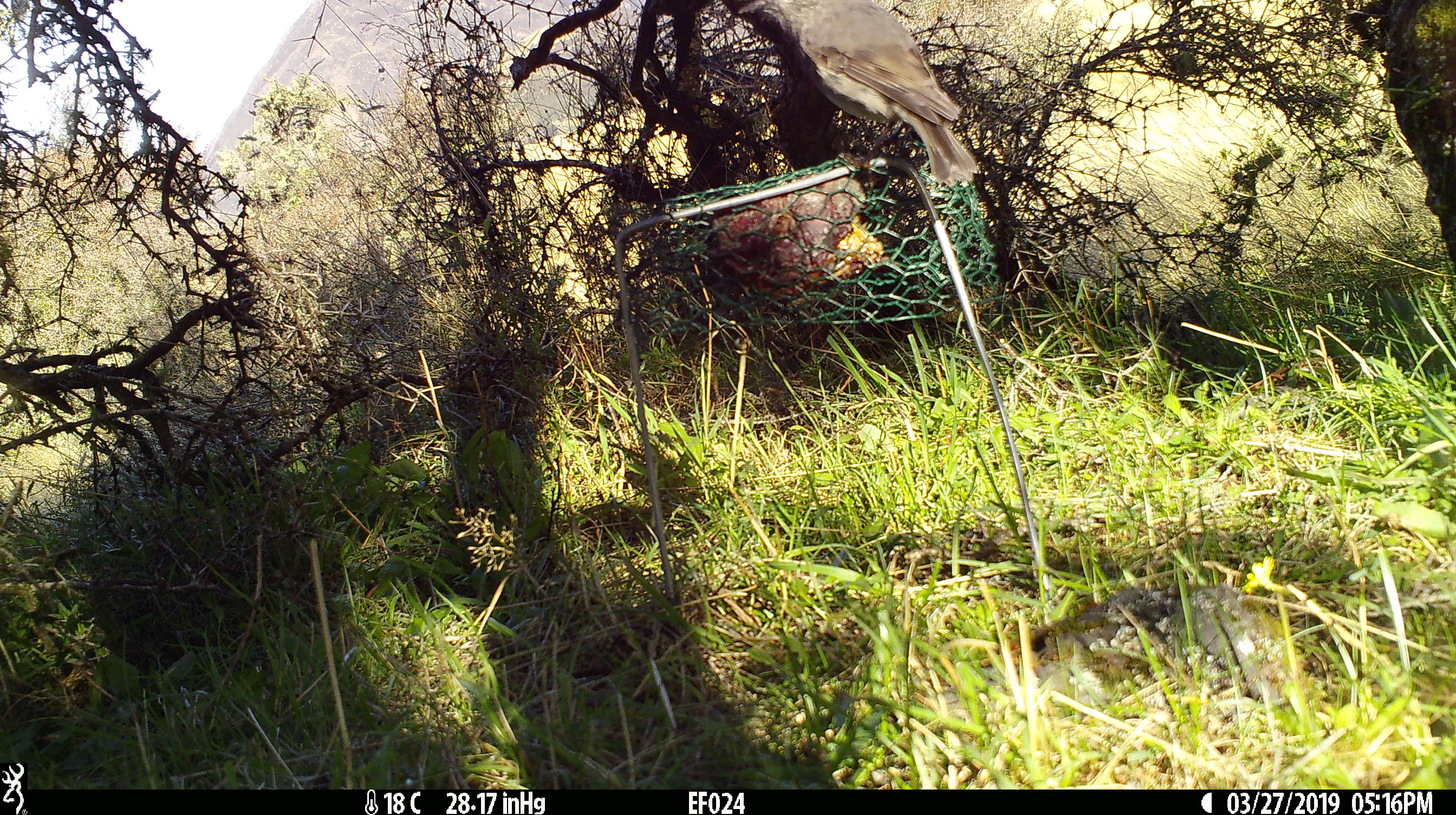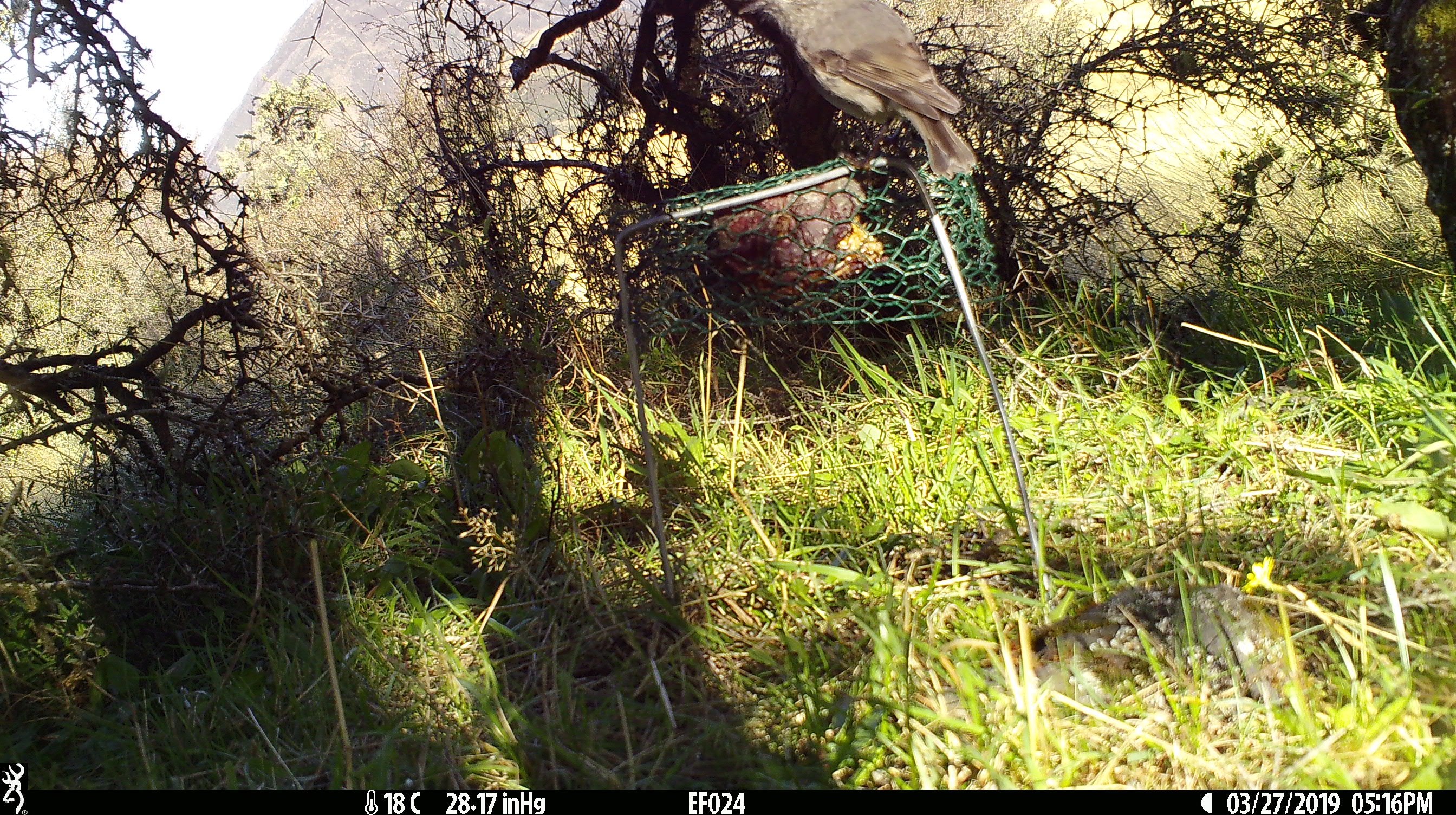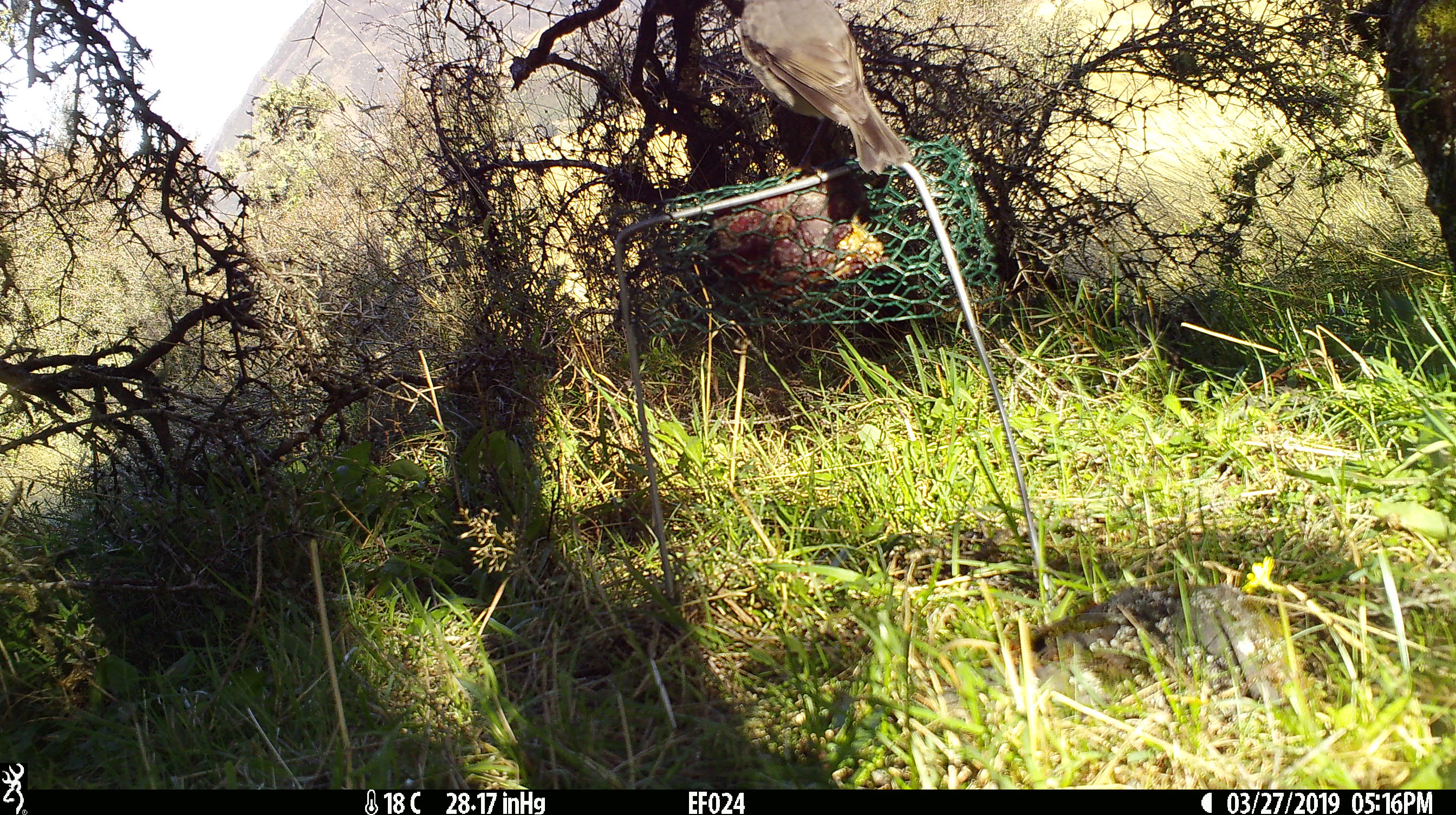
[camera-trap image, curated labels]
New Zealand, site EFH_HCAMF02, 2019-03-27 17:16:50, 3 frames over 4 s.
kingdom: Animalia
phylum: Chordata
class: Aves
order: Passeriformes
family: Petroicidae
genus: Petroica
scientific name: Petroica australis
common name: new zealand robin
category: robin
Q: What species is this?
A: Robin (new zealand robin) (Petroica australis).